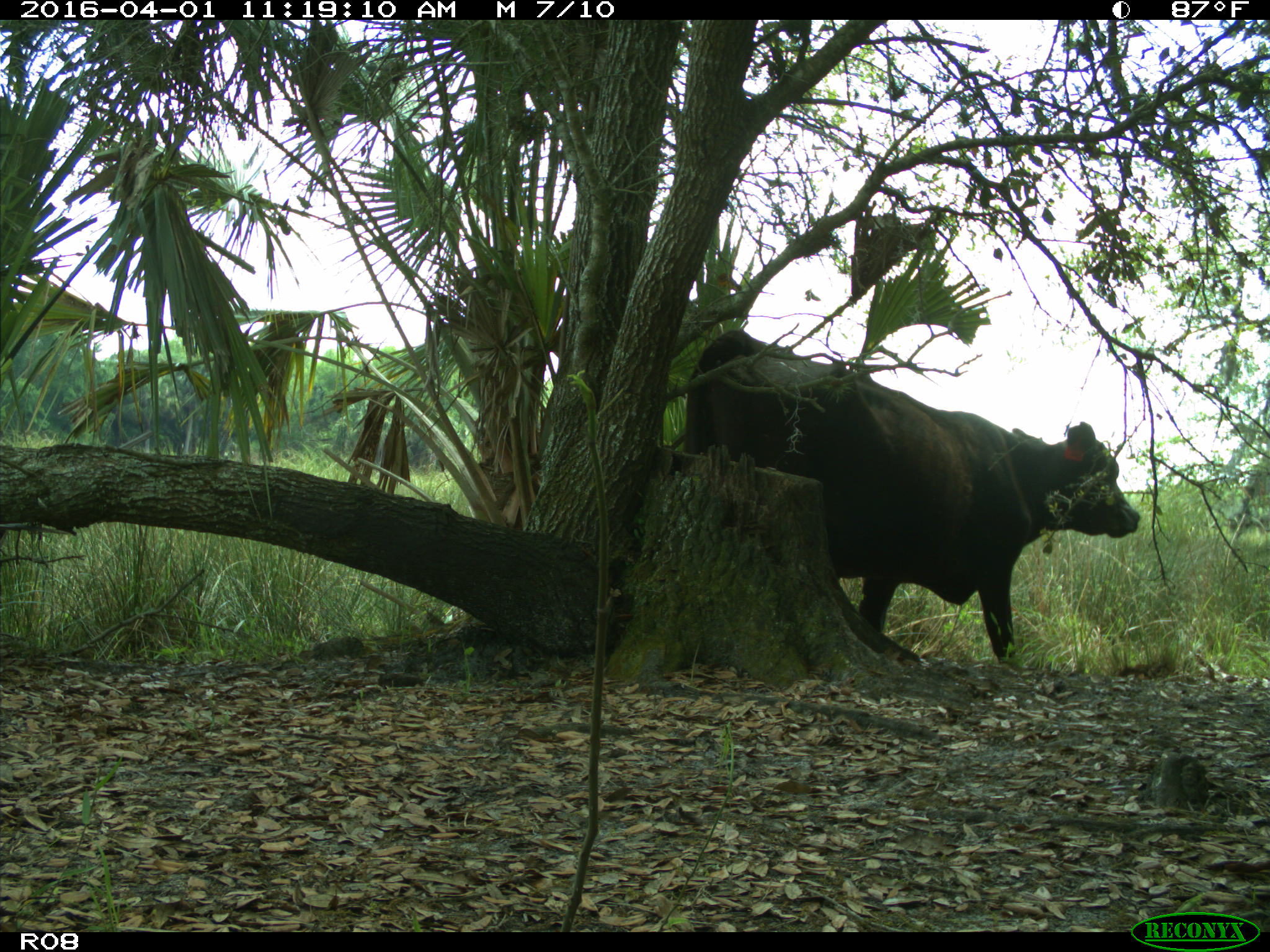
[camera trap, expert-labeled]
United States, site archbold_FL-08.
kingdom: Animalia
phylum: Chordata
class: Mammalia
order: Artiodactyla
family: Bovidae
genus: Bos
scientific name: Bos taurus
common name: domestic cow